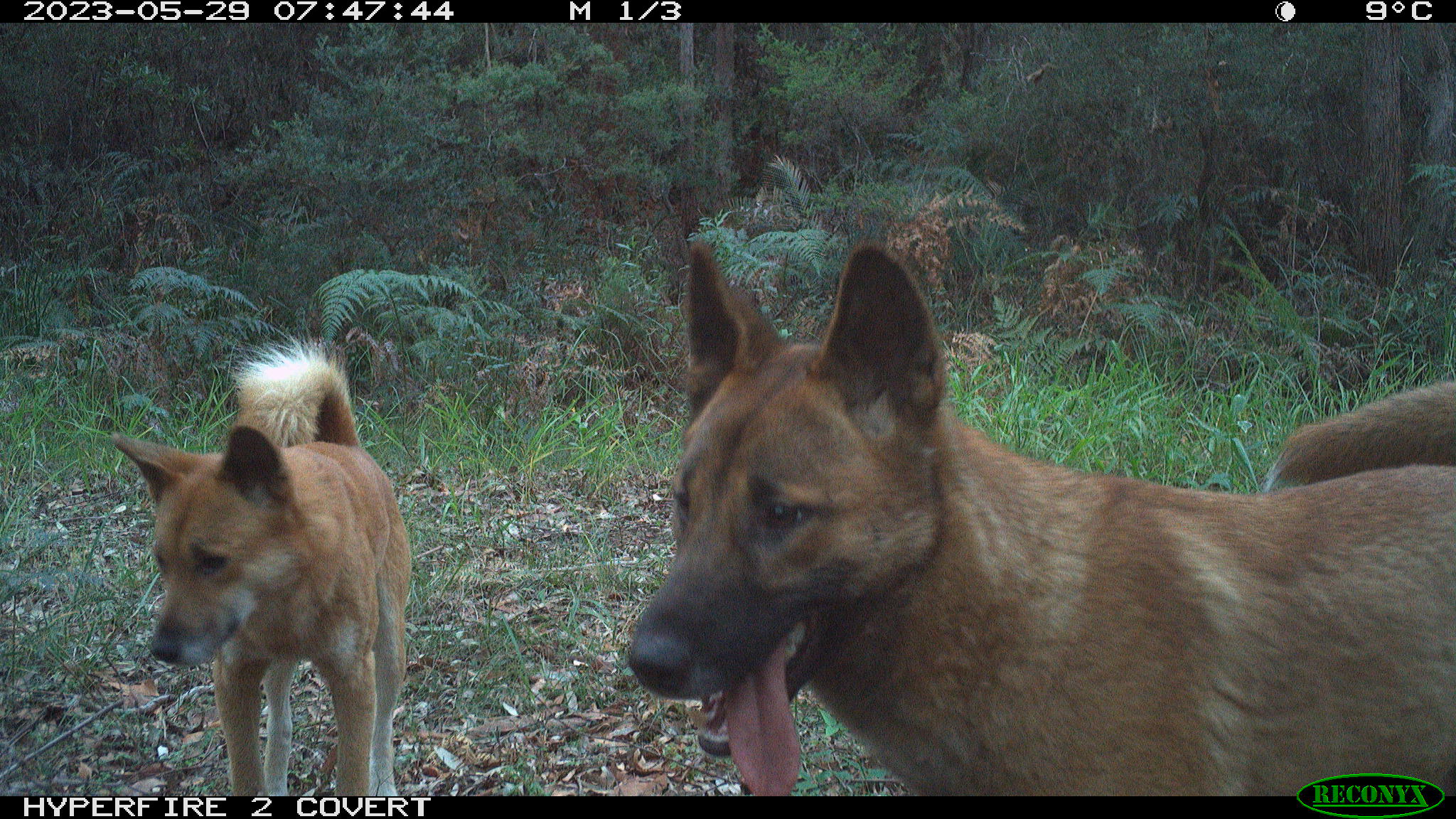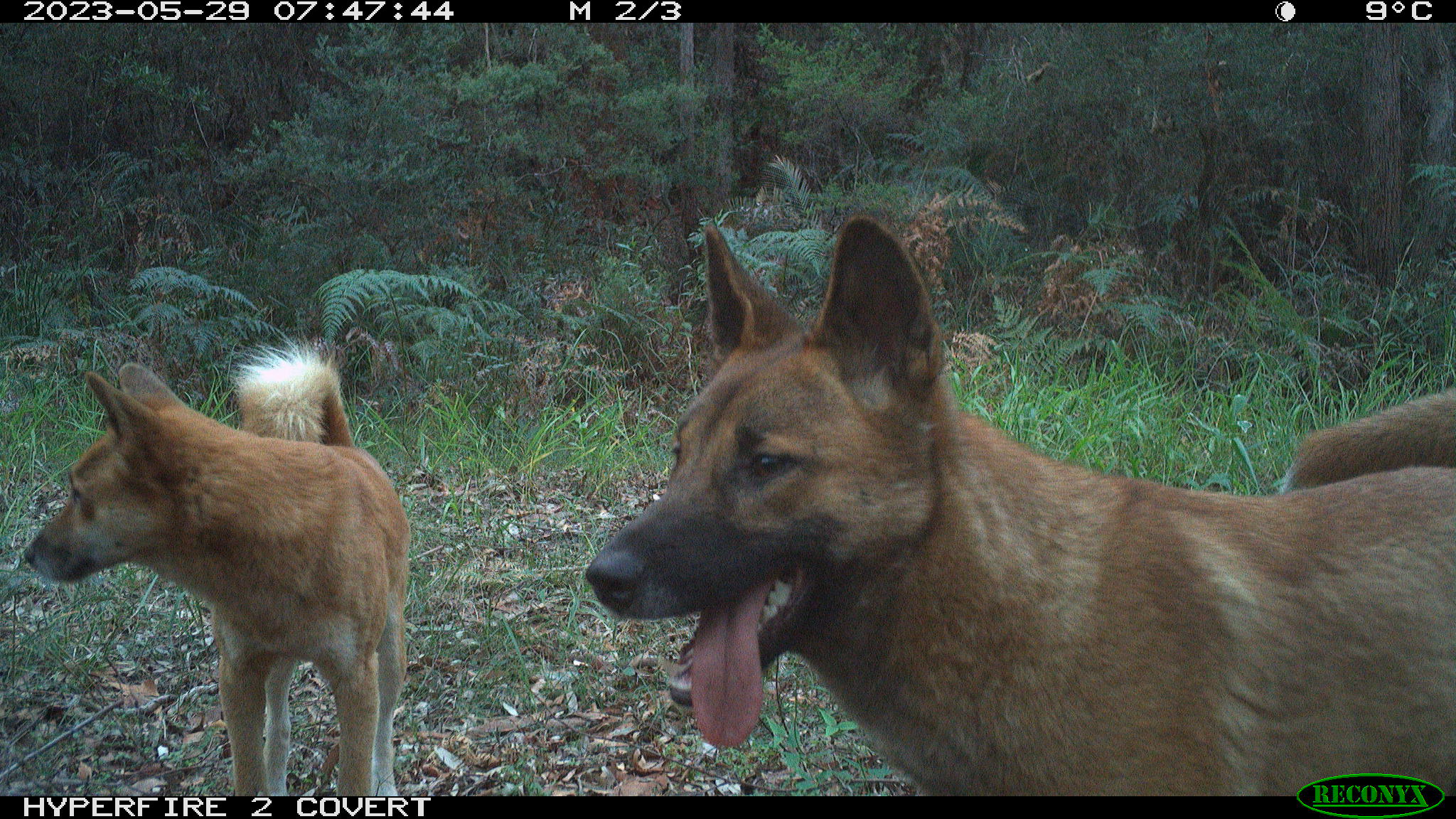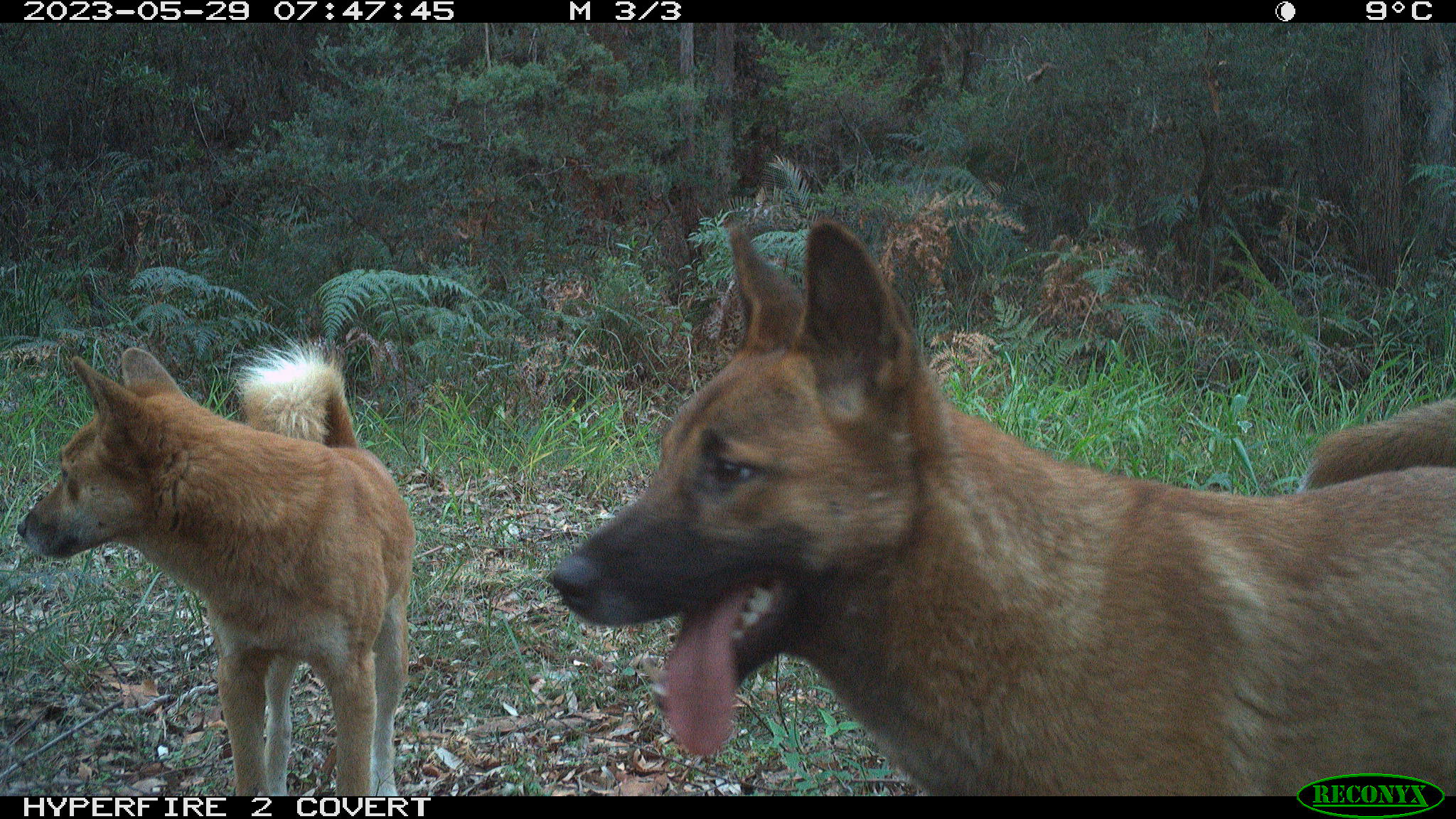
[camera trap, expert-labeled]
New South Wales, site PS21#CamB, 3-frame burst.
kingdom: Animalia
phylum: Chordata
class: Mammalia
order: Carnivora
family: Canidae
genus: Canis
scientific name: Canis familiaris dingo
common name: dingo